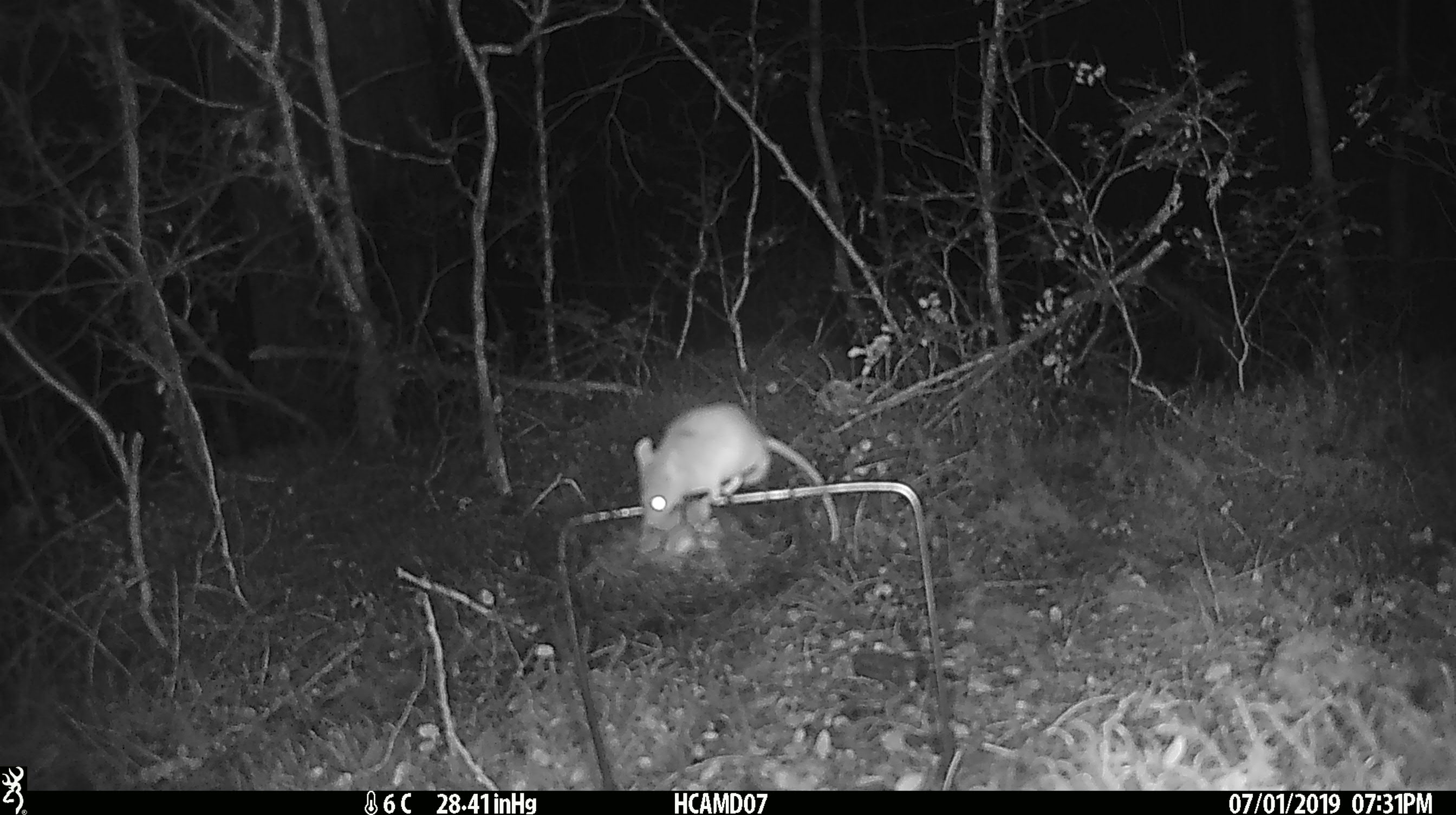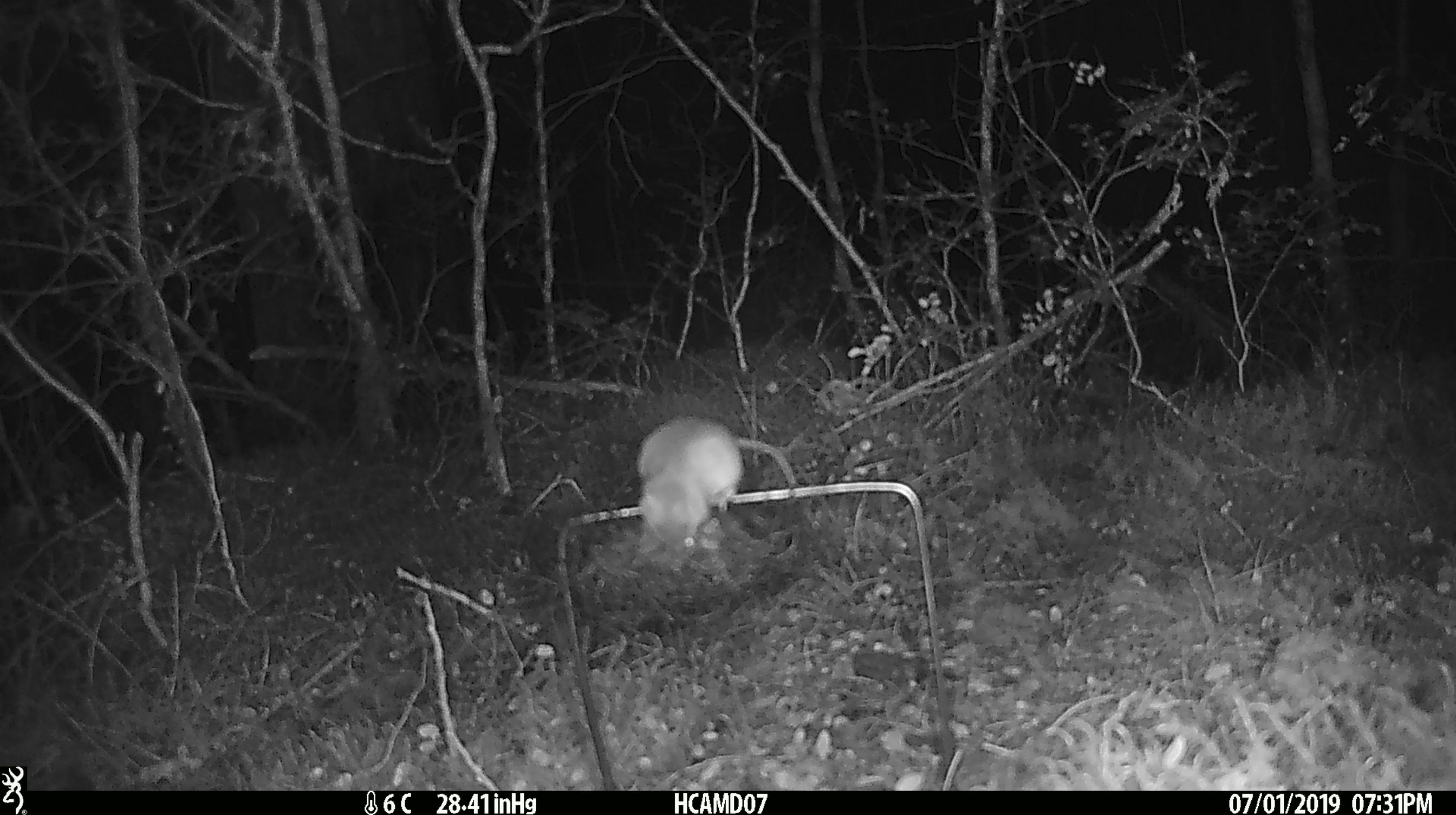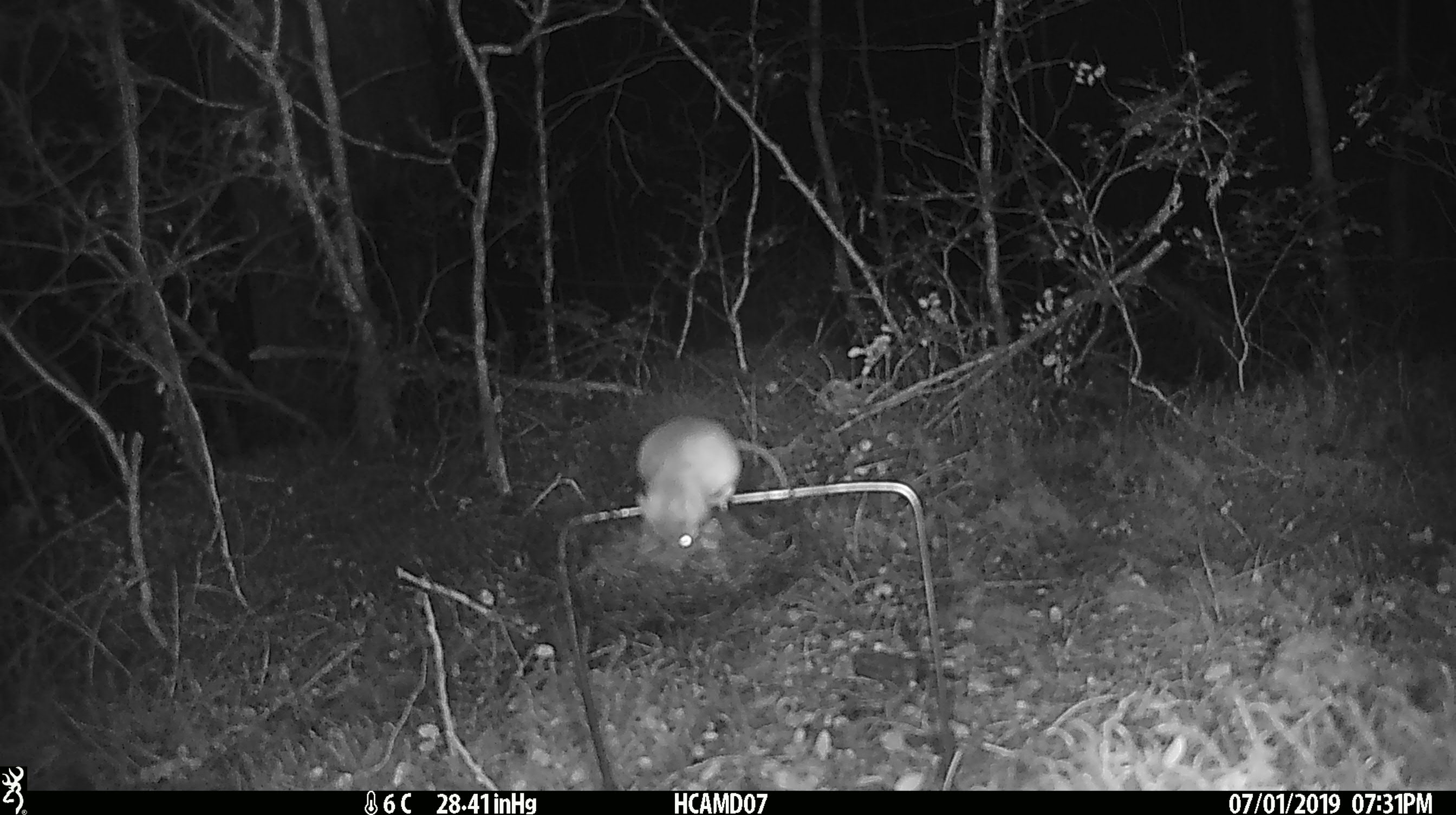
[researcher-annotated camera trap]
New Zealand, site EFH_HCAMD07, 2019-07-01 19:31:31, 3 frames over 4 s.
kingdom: Animalia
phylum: Chordata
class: Mammalia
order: Rodentia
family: Muridae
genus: Mus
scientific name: Mus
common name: mouse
Mouse (Mus).